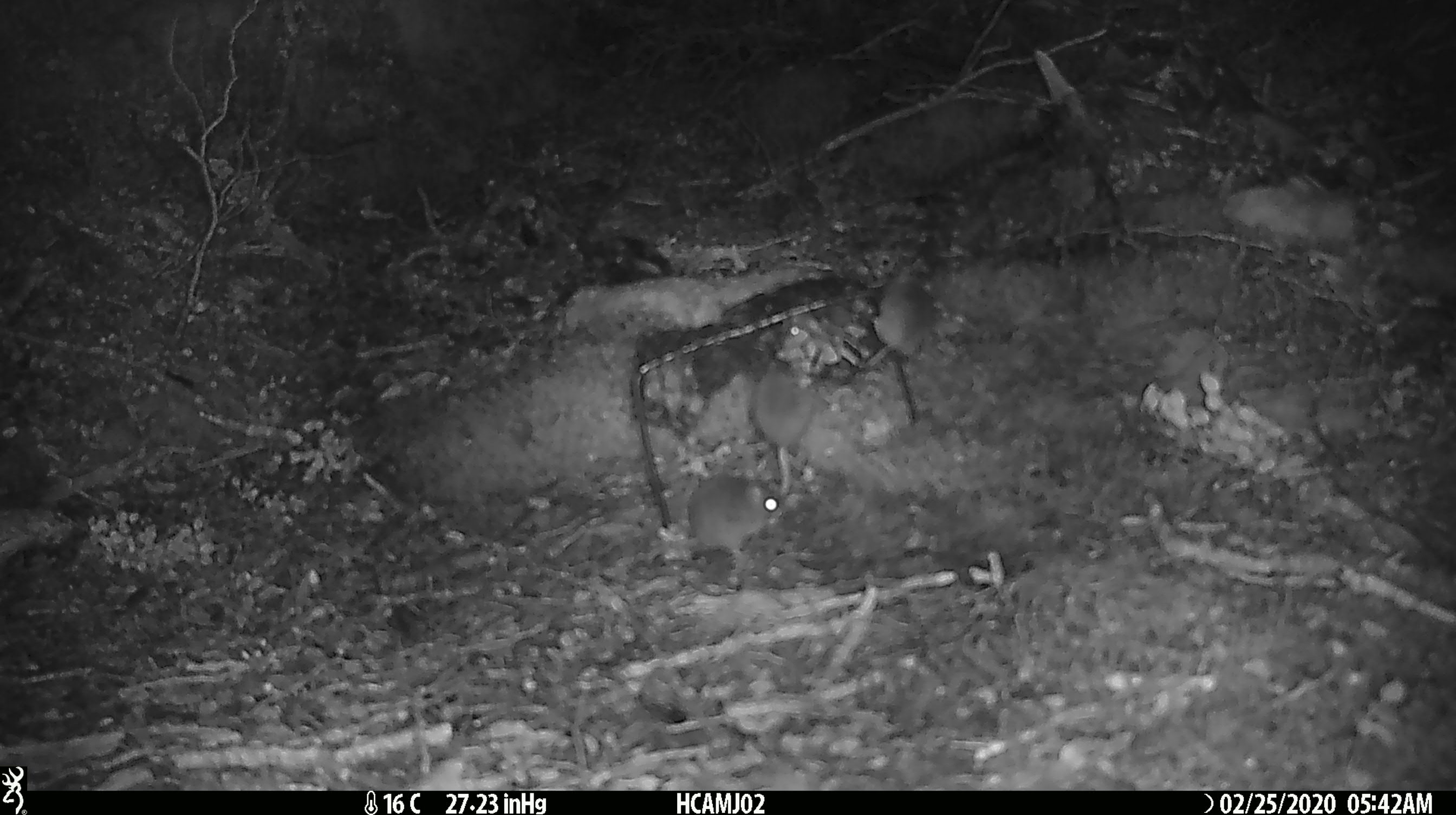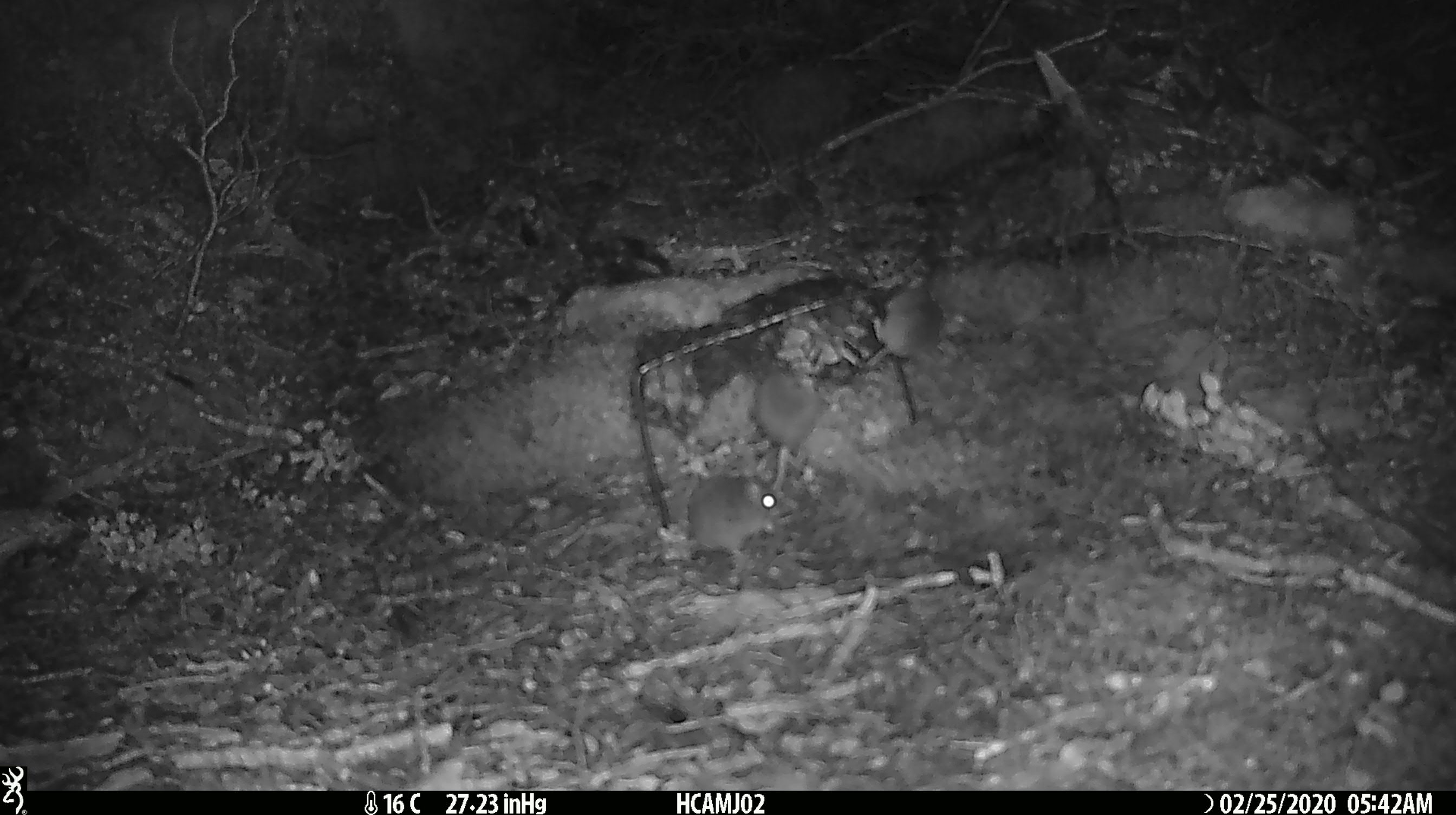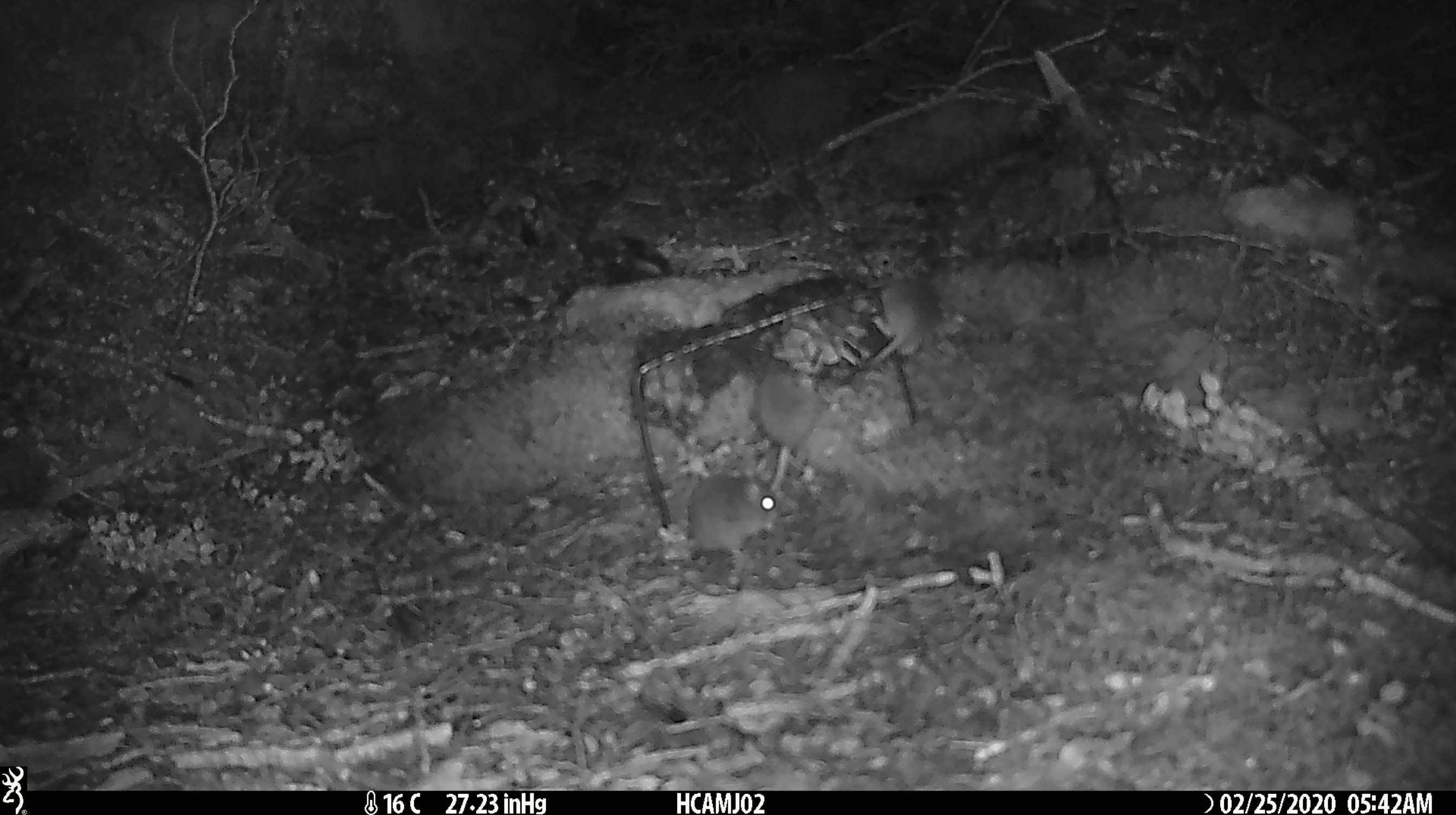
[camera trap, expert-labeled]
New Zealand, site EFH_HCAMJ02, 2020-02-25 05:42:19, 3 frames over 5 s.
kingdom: Animalia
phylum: Chordata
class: Mammalia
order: Rodentia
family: Muridae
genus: Mus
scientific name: Mus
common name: mouse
Mouse (Mus).